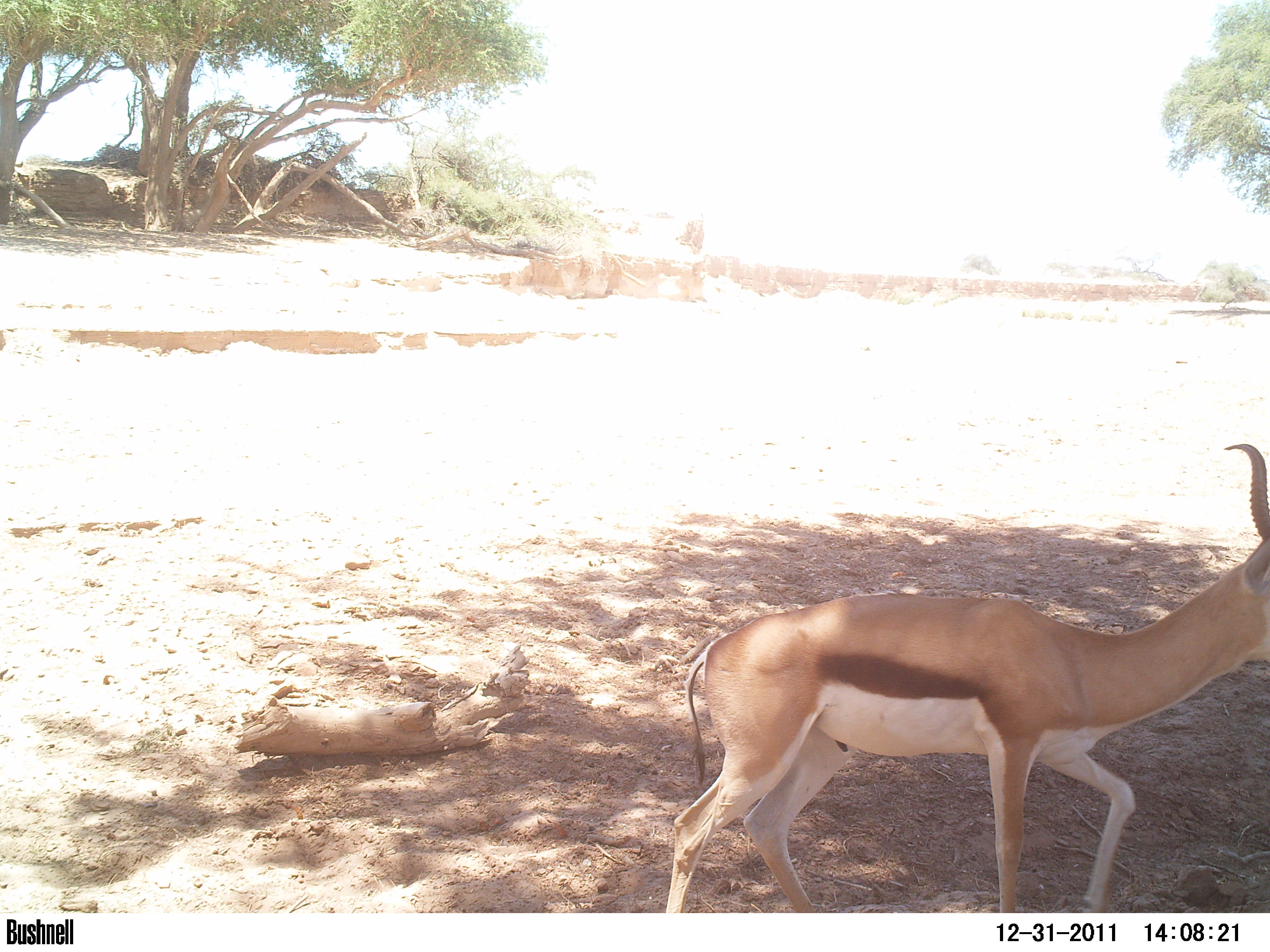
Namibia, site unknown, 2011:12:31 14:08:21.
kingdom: Animalia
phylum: Chordata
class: Mammalia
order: Artiodactyla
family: Bovidae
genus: Antidorcas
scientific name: Antidorcas marsupialis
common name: springbok